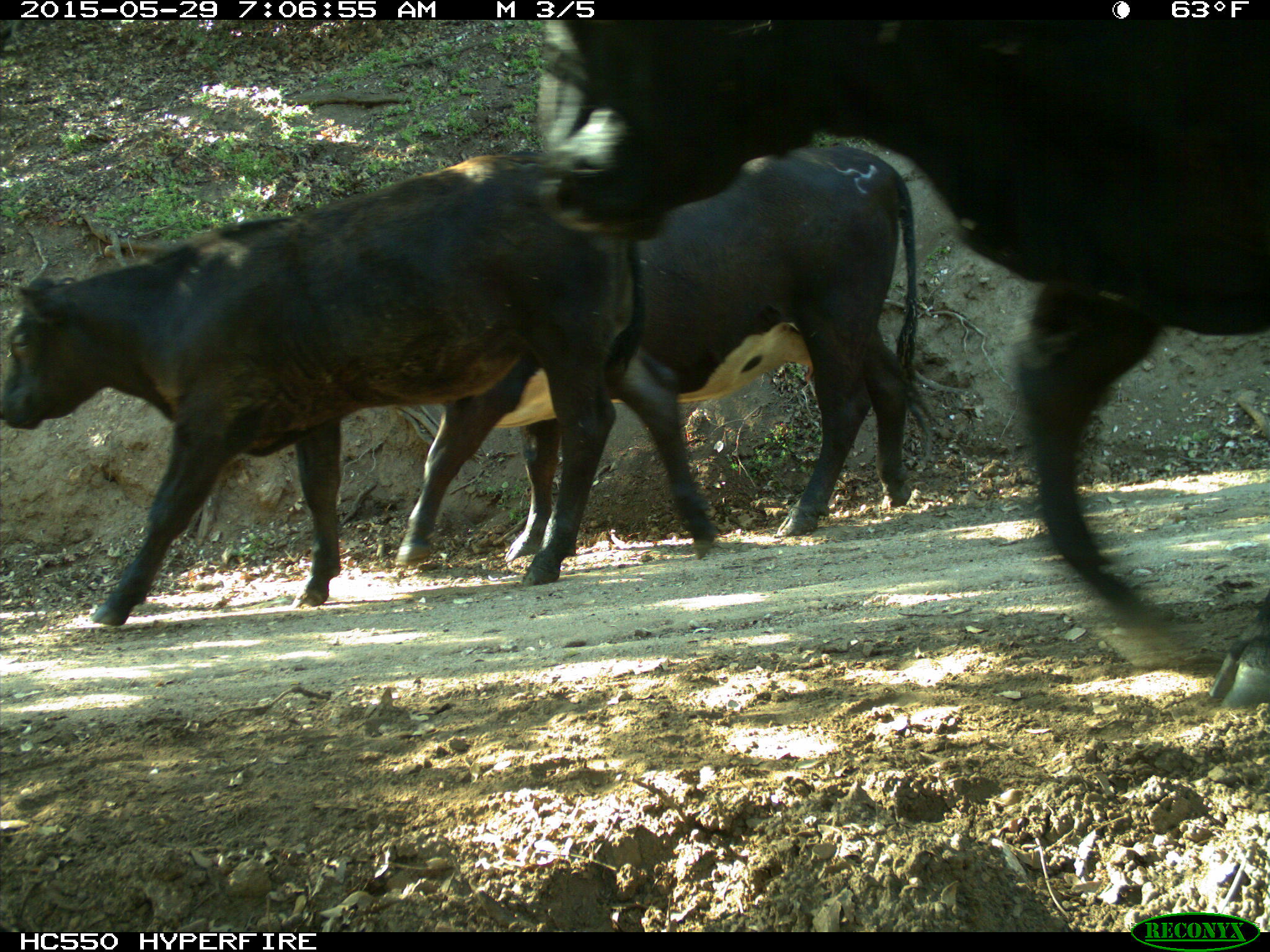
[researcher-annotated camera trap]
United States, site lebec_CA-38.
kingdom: Animalia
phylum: Chordata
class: Mammalia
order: Artiodactyla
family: Bovidae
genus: Bos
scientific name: Bos taurus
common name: domestic cow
Bos taurus (domestic cow).